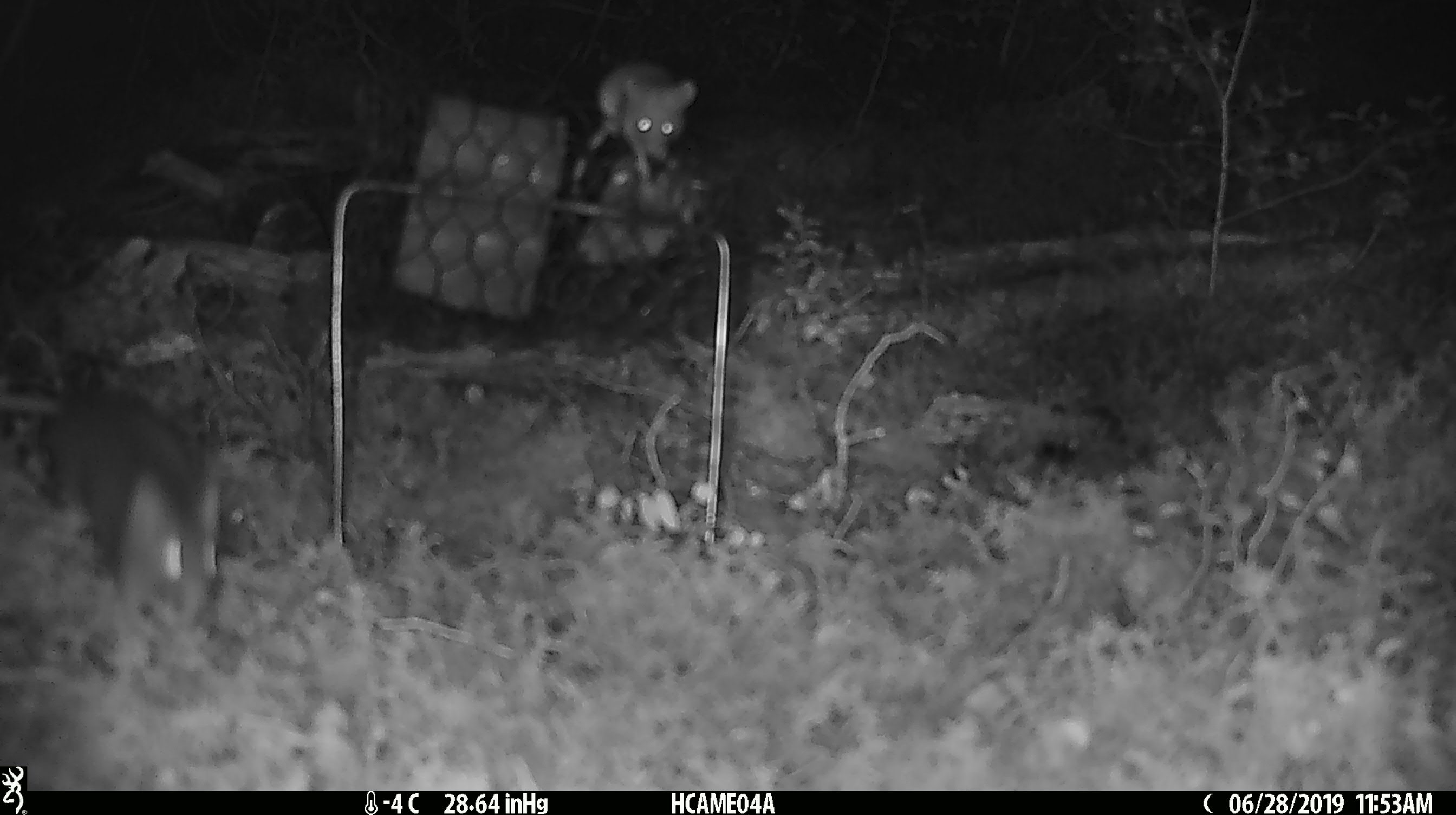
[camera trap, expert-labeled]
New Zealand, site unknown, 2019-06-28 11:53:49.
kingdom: Animalia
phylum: Chordata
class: Mammalia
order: Rodentia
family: Muridae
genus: Mus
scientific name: Mus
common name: mouse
Mouse (Mus).